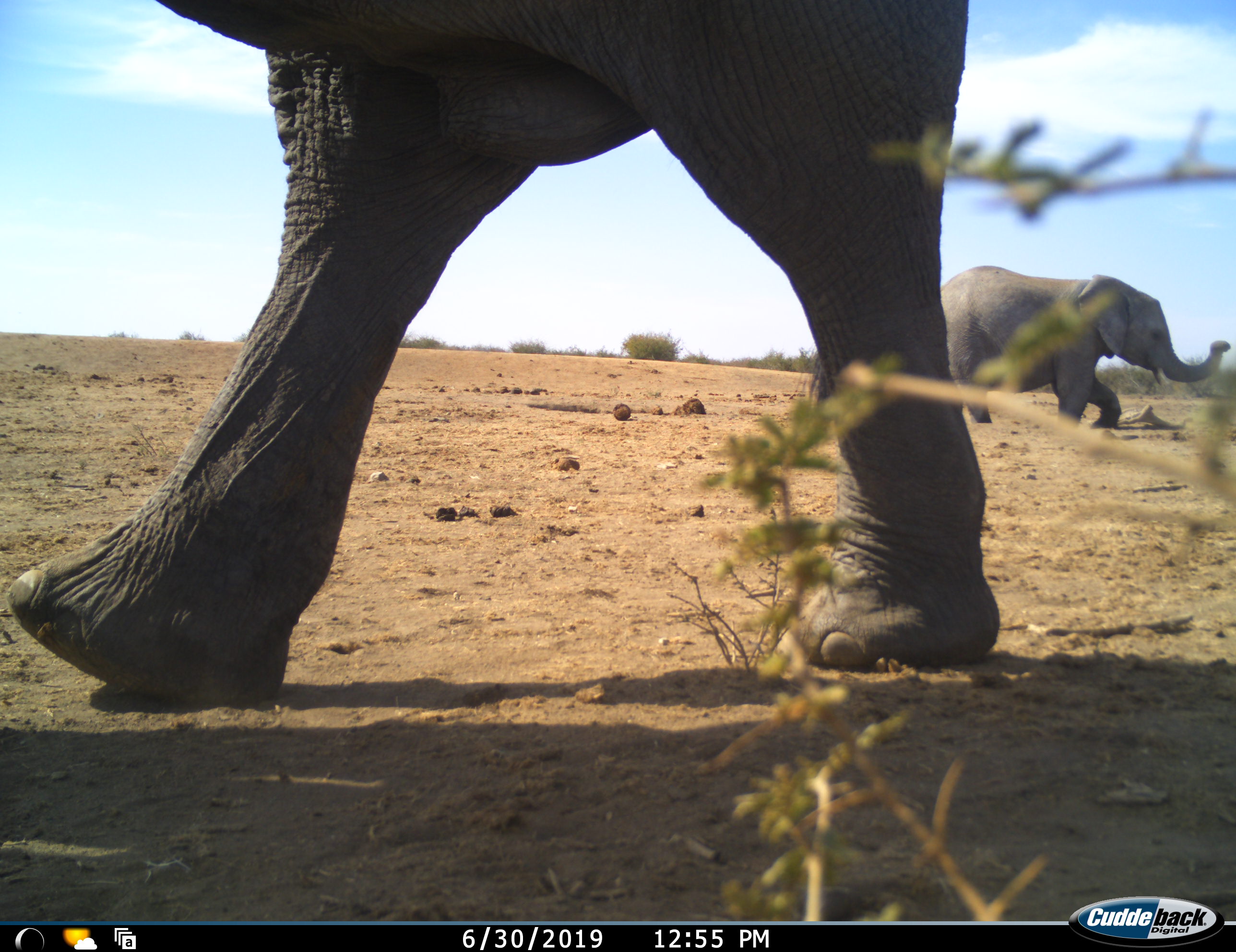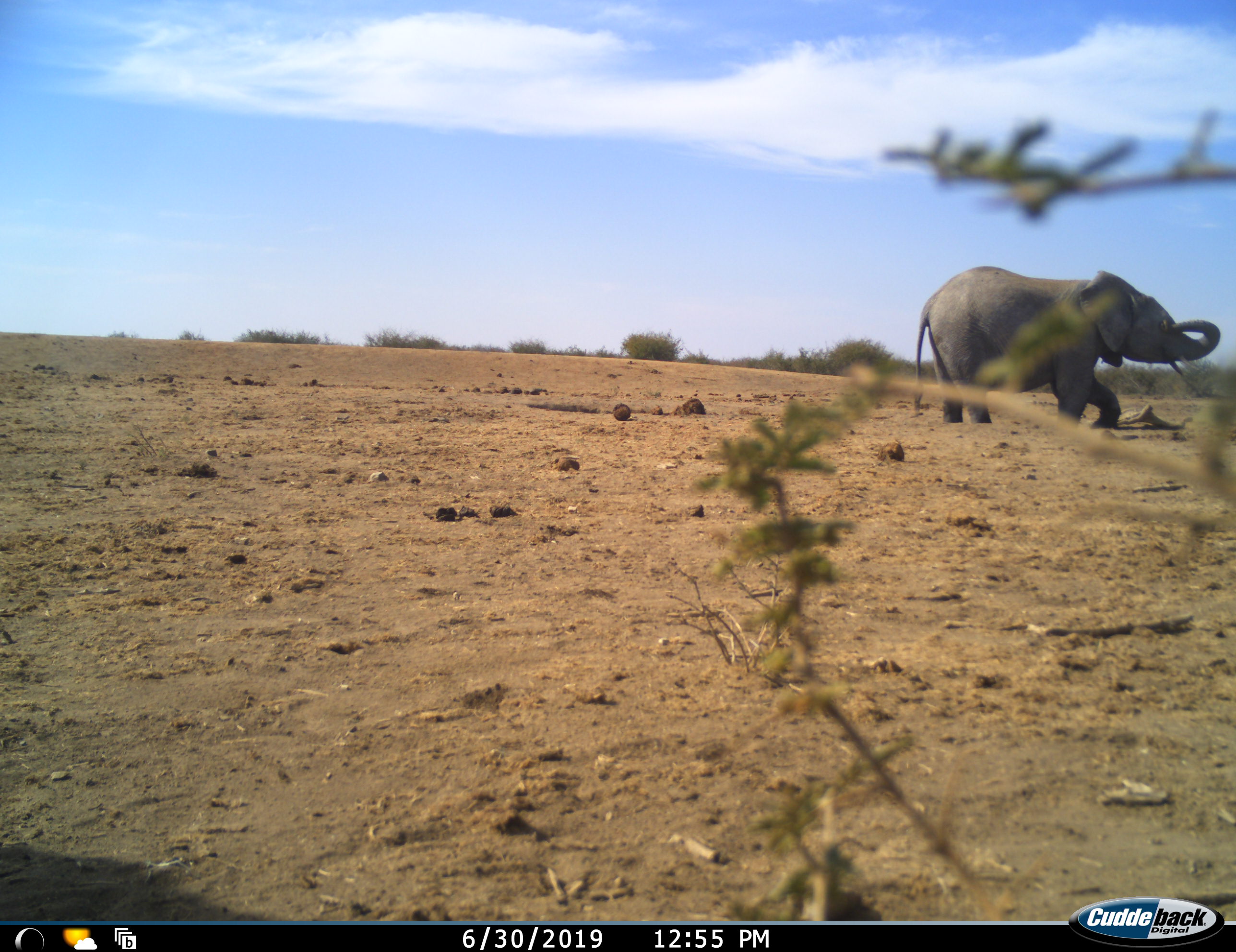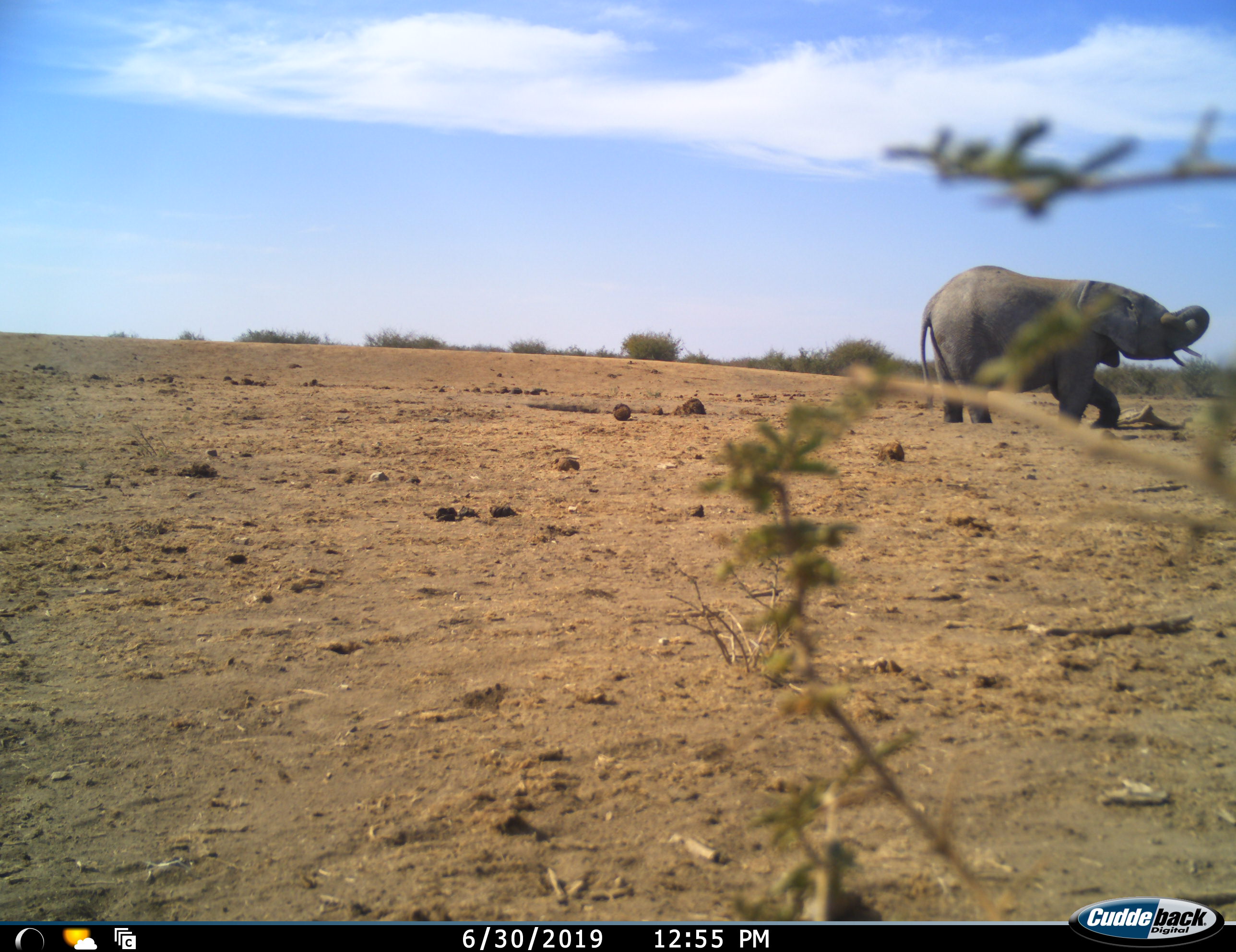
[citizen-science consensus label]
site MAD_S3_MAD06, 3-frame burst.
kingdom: Animalia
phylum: Chordata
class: Mammalia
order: Proboscidea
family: Elephantidae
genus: Loxodonta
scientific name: Loxodonta africana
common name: african bush elephant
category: elephant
Elephant (african bush elephant) (Loxodonta africana), count 2. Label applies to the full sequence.